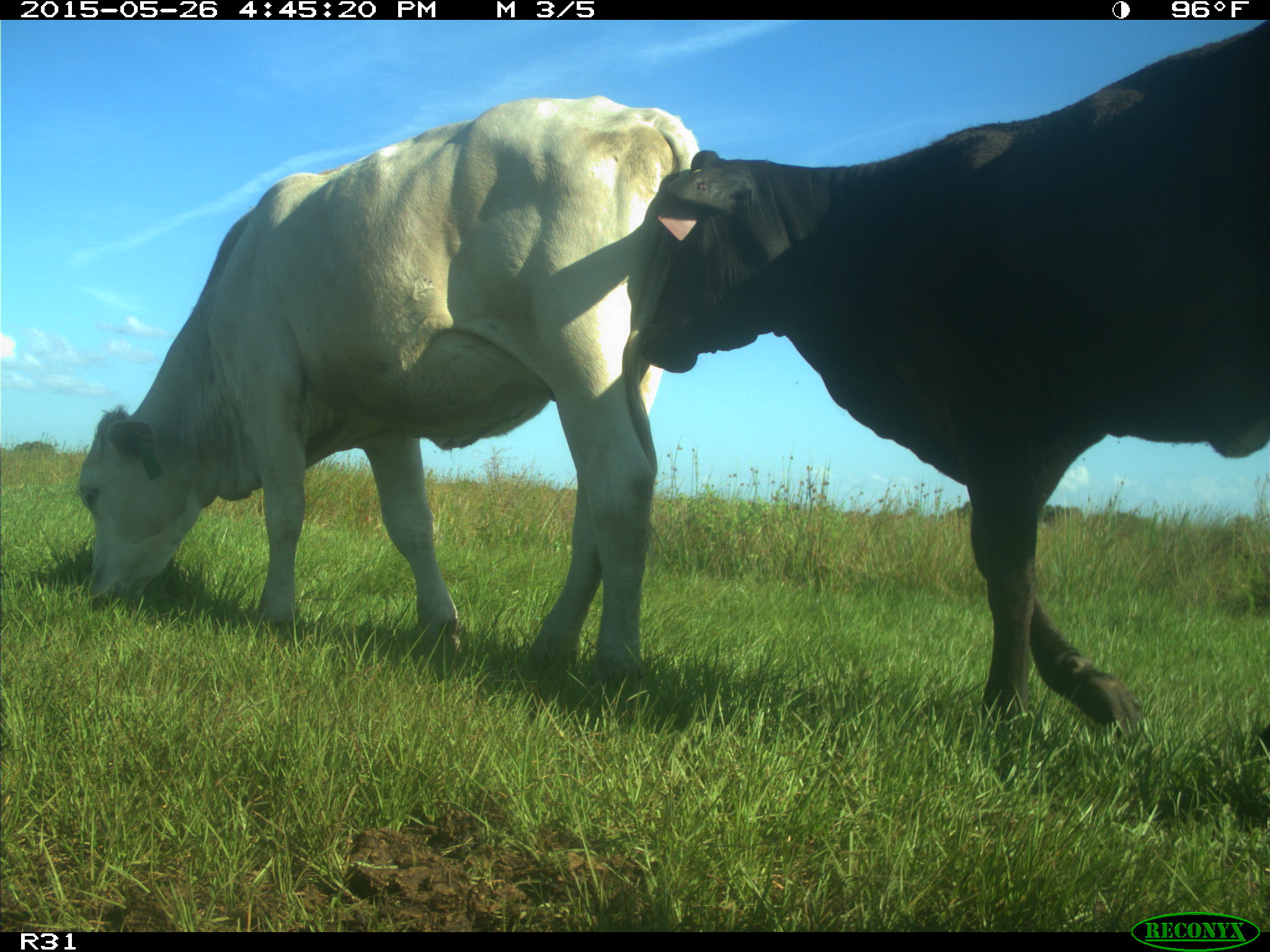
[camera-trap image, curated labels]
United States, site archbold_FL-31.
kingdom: Animalia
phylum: Chordata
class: Mammalia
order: Artiodactyla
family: Bovidae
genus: Bos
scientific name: Bos taurus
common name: domestic cow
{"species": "Bos taurus (domestic cow)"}